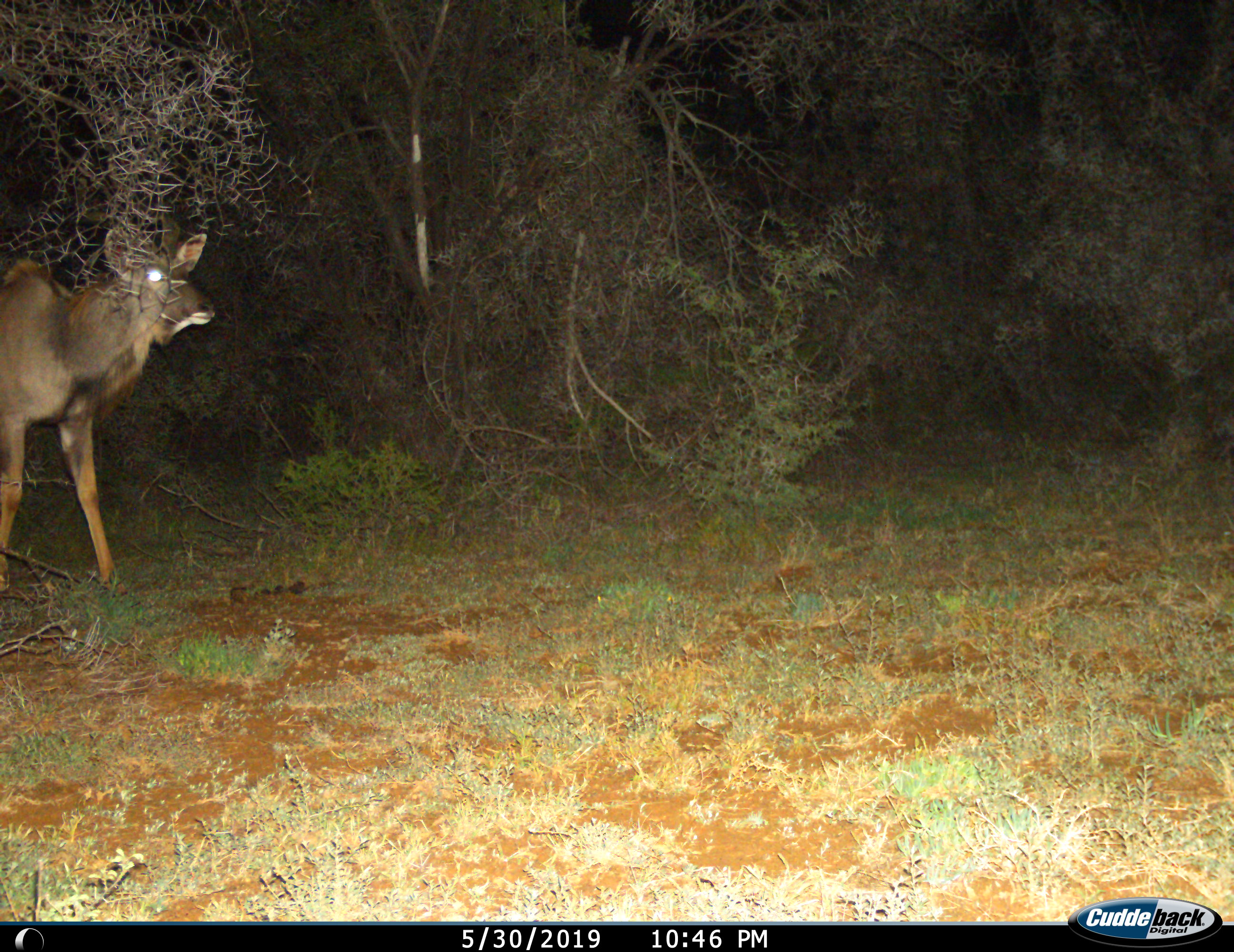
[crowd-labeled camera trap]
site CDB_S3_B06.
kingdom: Animalia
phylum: Chordata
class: Mammalia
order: Artiodactyla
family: Bovidae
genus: Tragelaphus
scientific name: Tragelaphus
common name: kudu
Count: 1.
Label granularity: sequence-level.